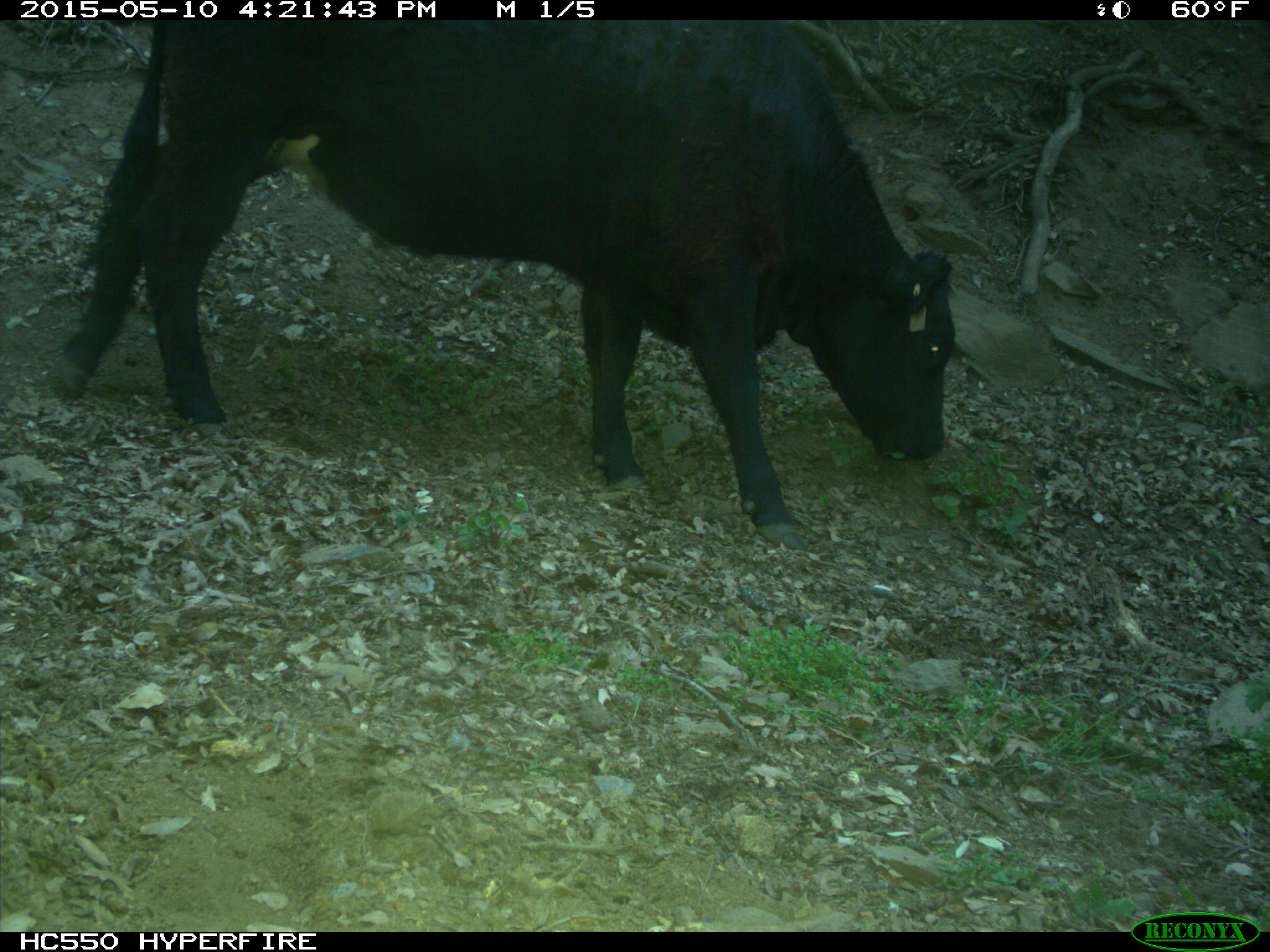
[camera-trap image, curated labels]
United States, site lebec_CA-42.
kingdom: Animalia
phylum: Chordata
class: Mammalia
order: Artiodactyla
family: Bovidae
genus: Bos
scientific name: Bos taurus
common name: domestic cow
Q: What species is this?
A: Bos taurus (domestic cow).